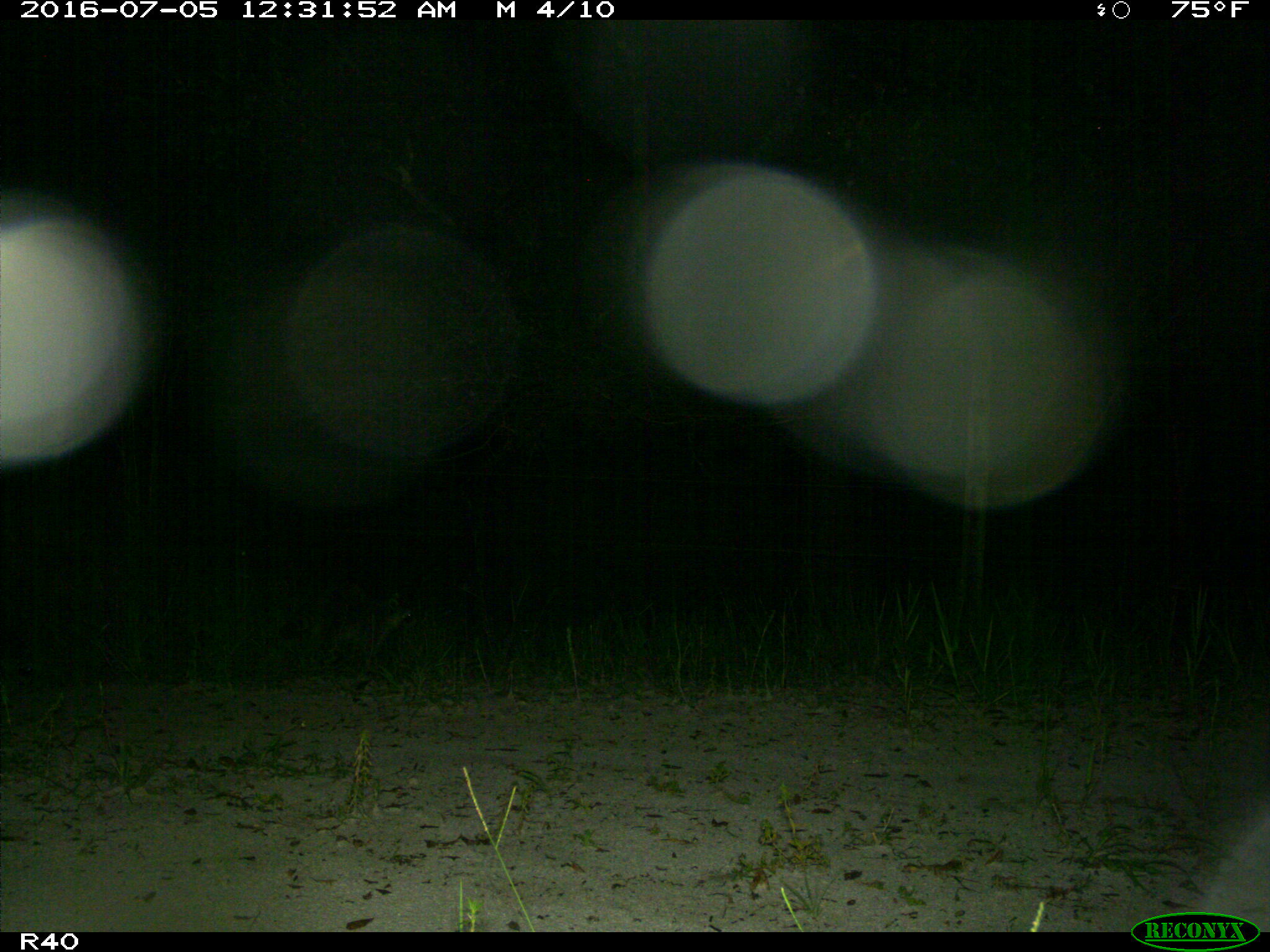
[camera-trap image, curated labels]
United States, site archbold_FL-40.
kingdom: Animalia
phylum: Chordata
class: Mammalia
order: Carnivora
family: Procyonidae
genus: Procyon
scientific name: Procyon lotor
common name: common raccoon